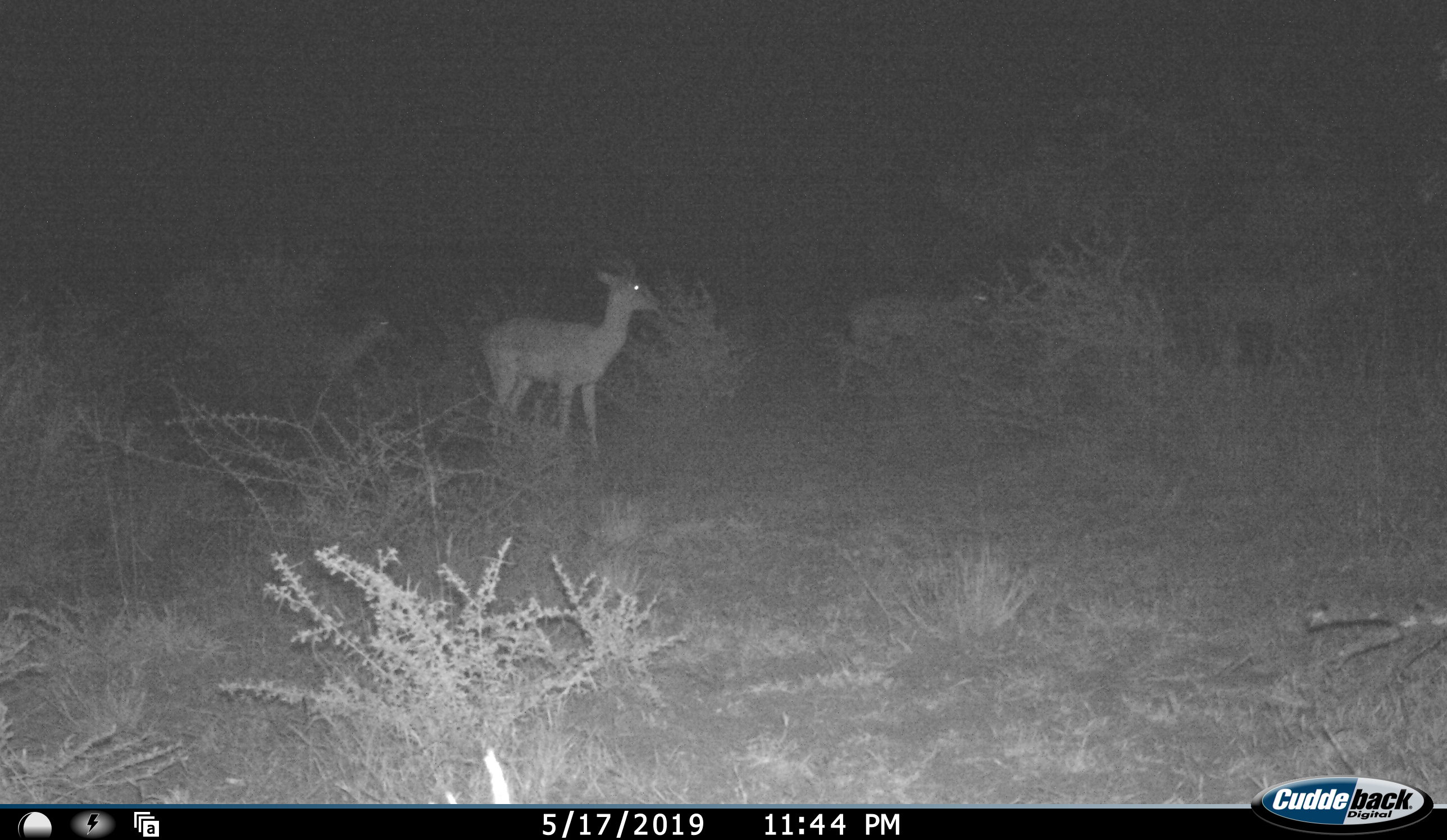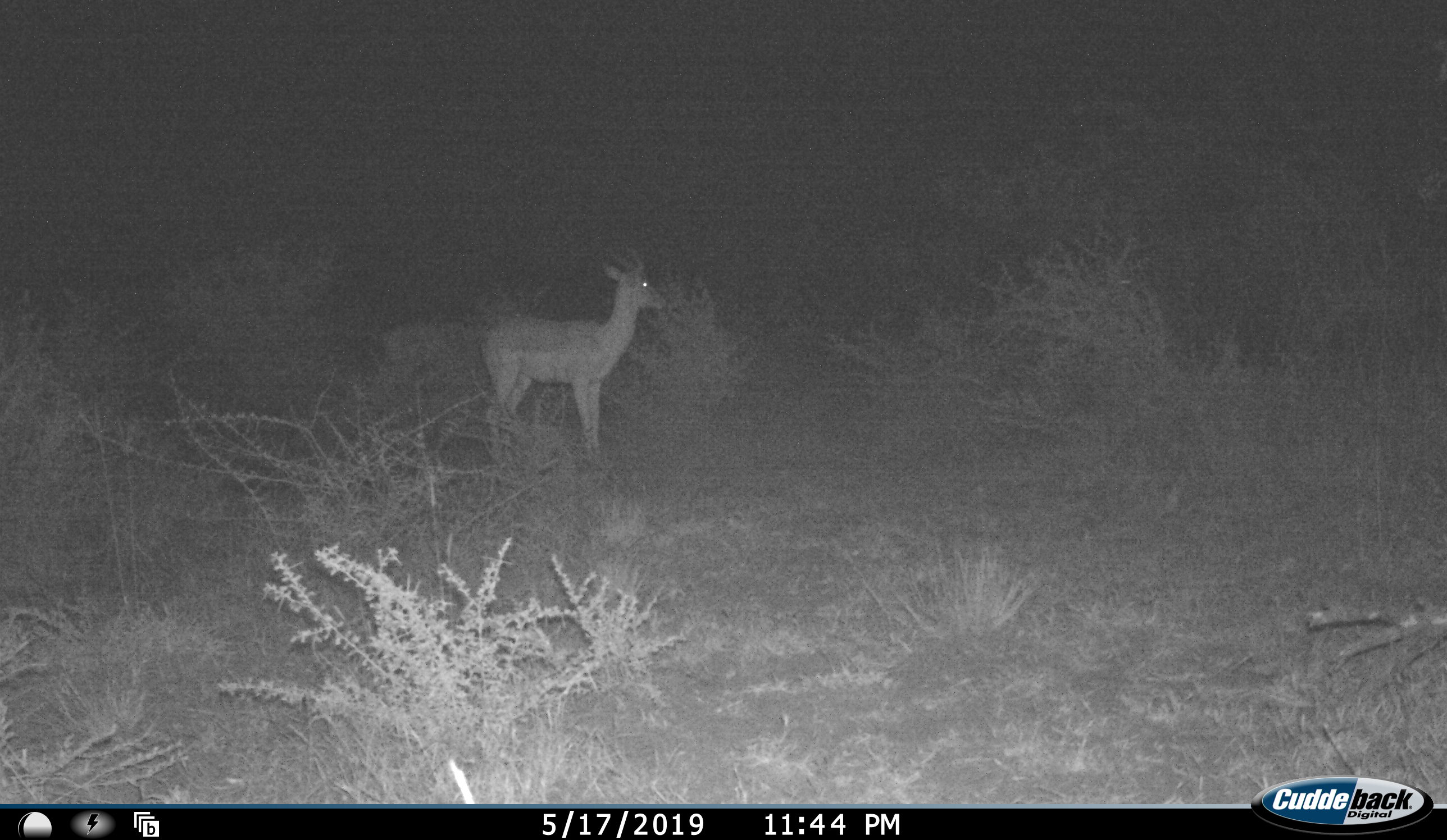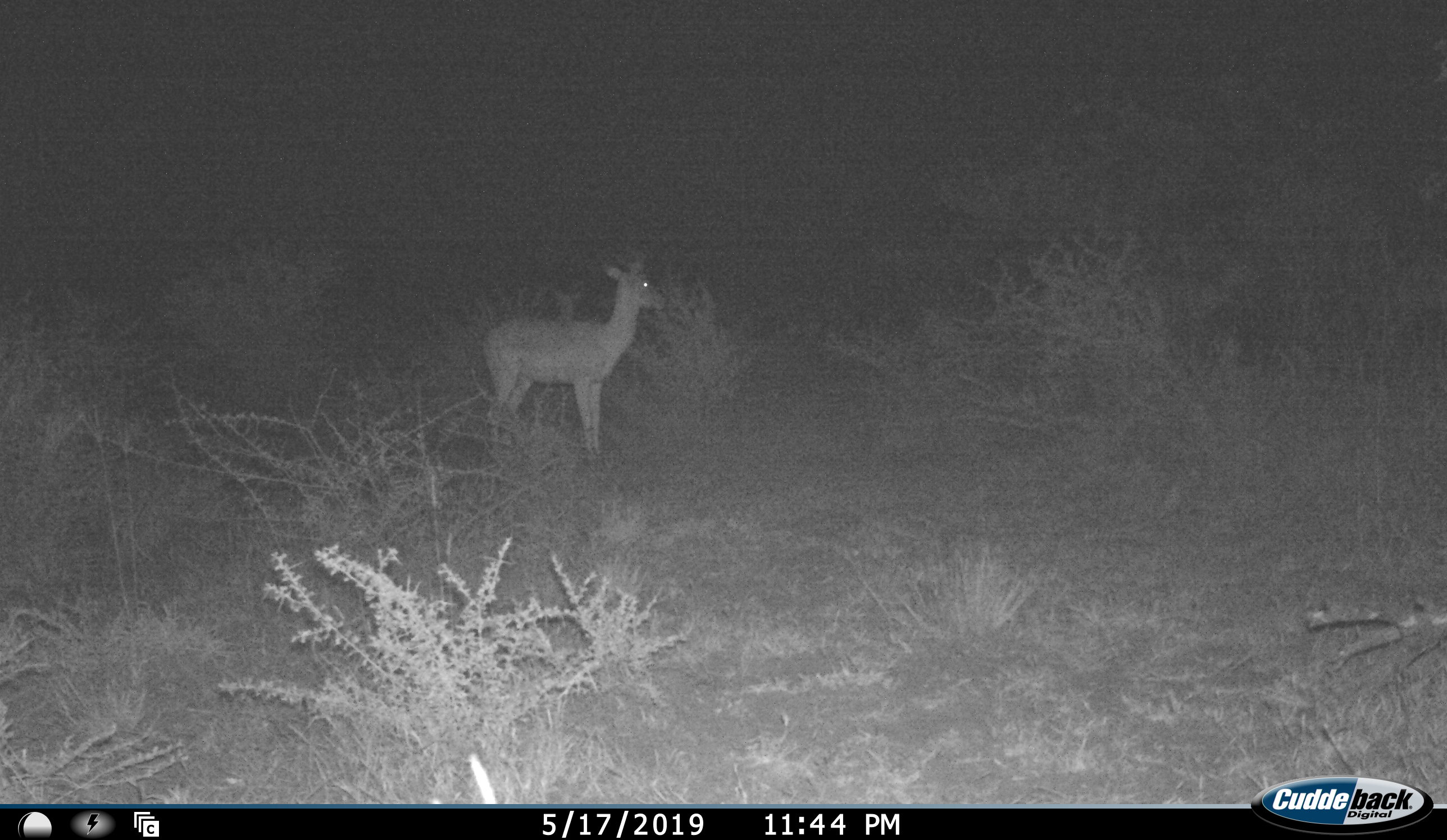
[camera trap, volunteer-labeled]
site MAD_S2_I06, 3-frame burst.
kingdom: Animalia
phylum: Chordata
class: Mammalia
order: Artiodactyla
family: Bovidae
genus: Aepyceros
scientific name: Aepyceros melampus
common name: impala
Impala (Aepyceros melampus), count 4. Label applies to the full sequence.